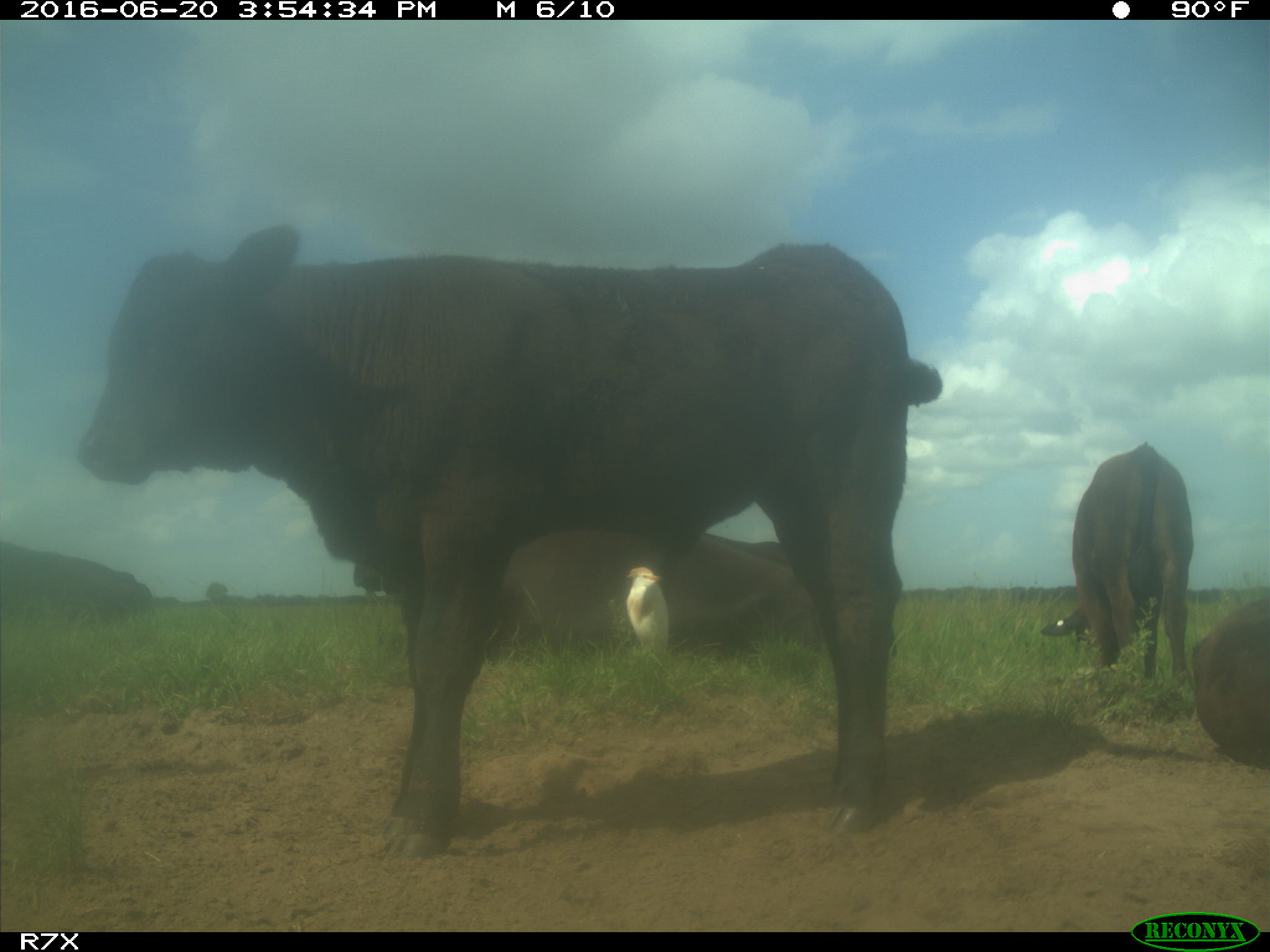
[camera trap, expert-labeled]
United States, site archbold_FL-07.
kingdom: Animalia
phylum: Chordata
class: Mammalia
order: Artiodactyla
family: Bovidae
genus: Bos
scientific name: Bos taurus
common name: domestic cow